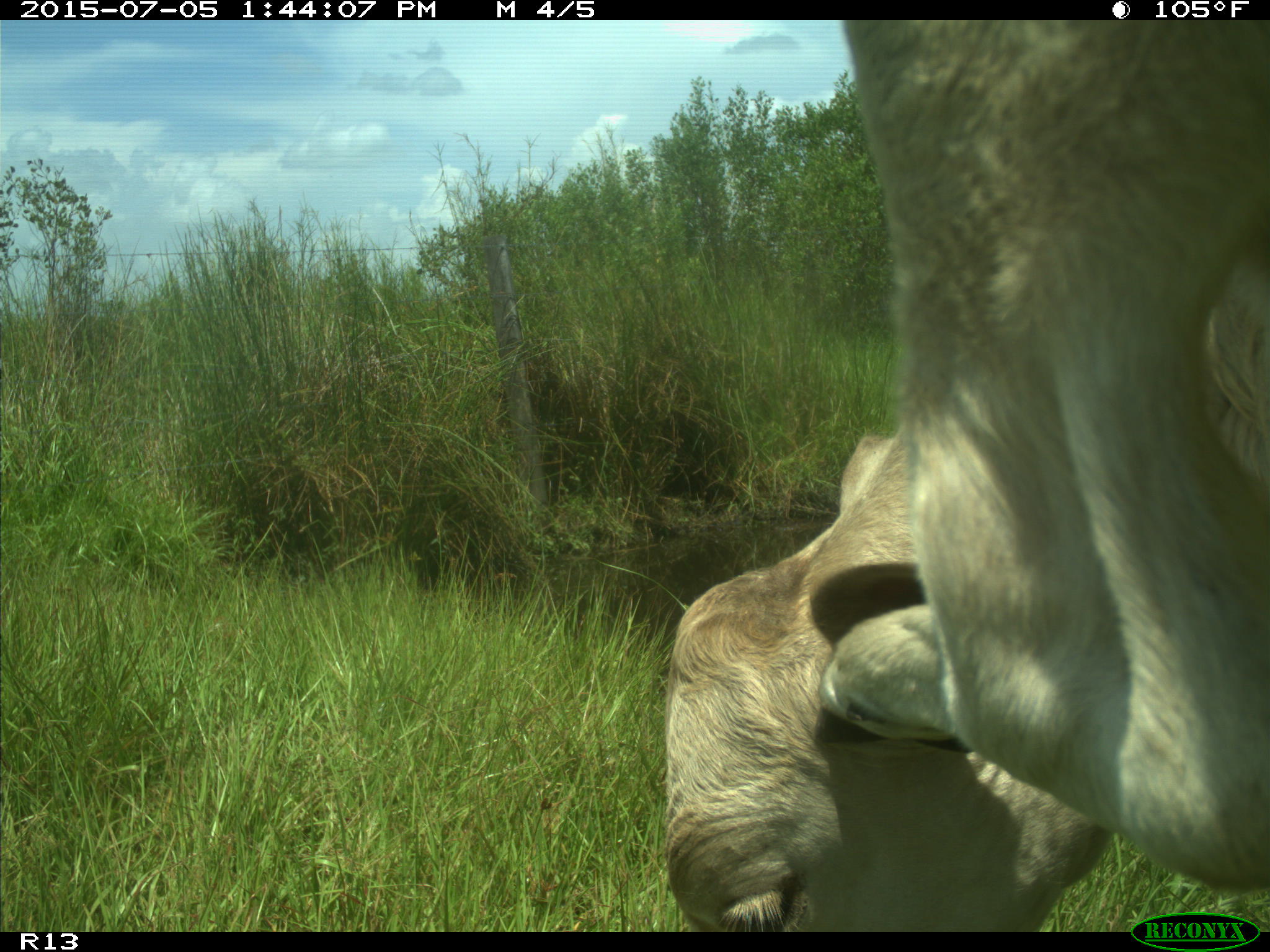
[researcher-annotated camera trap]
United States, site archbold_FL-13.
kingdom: Animalia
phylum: Chordata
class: Mammalia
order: Artiodactyla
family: Bovidae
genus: Bos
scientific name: Bos taurus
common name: domestic cow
Bos taurus (domestic cow).